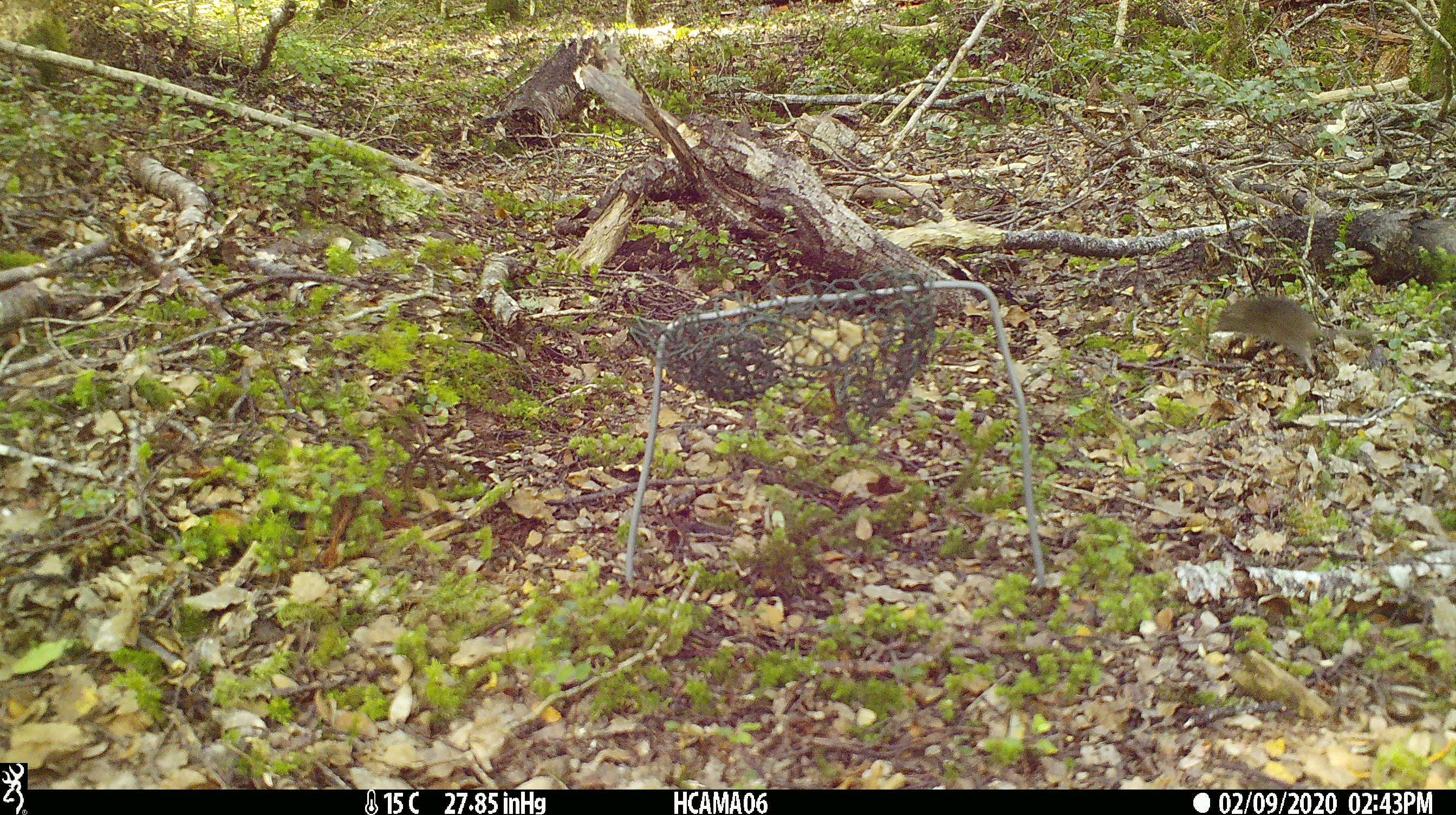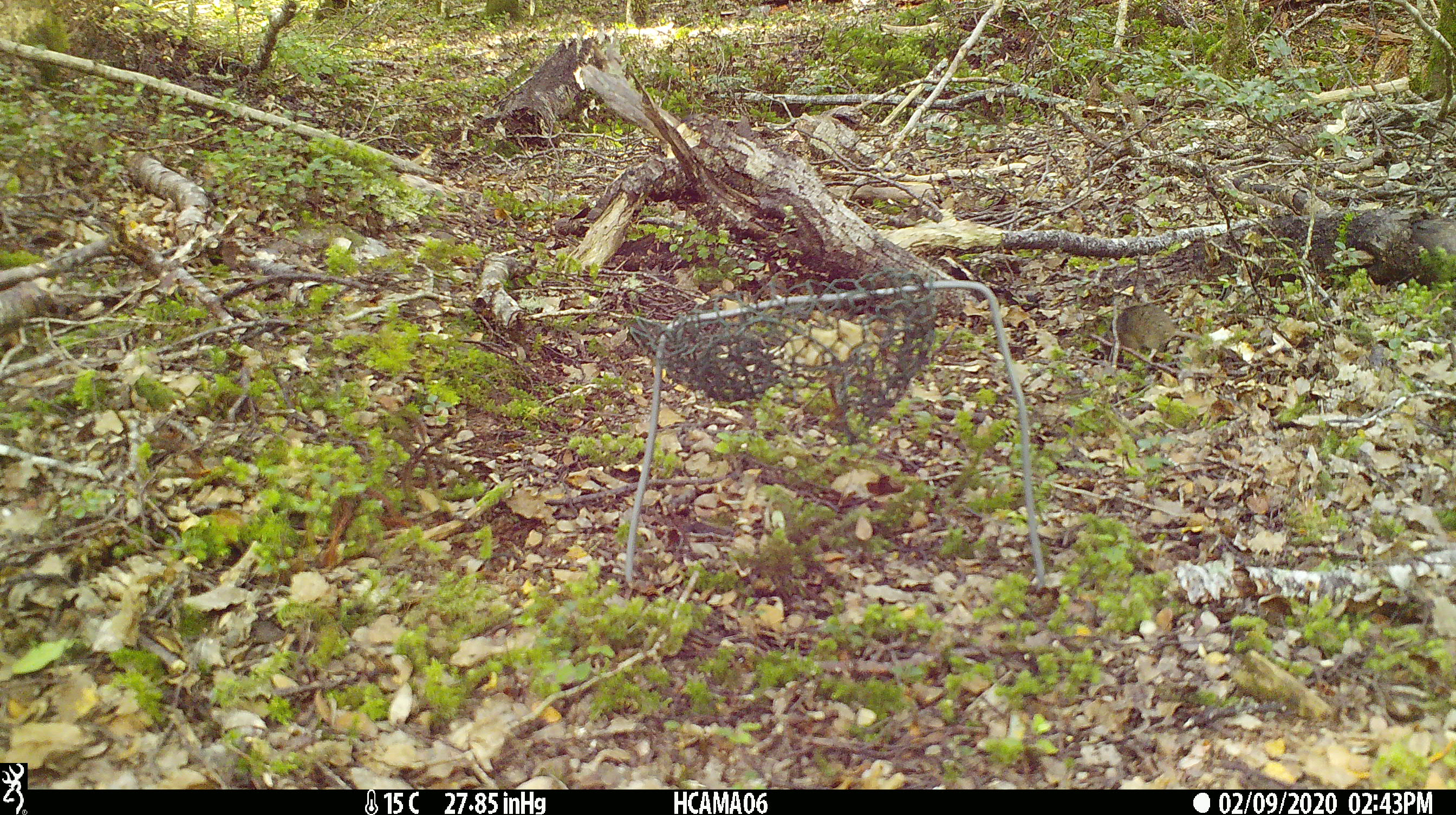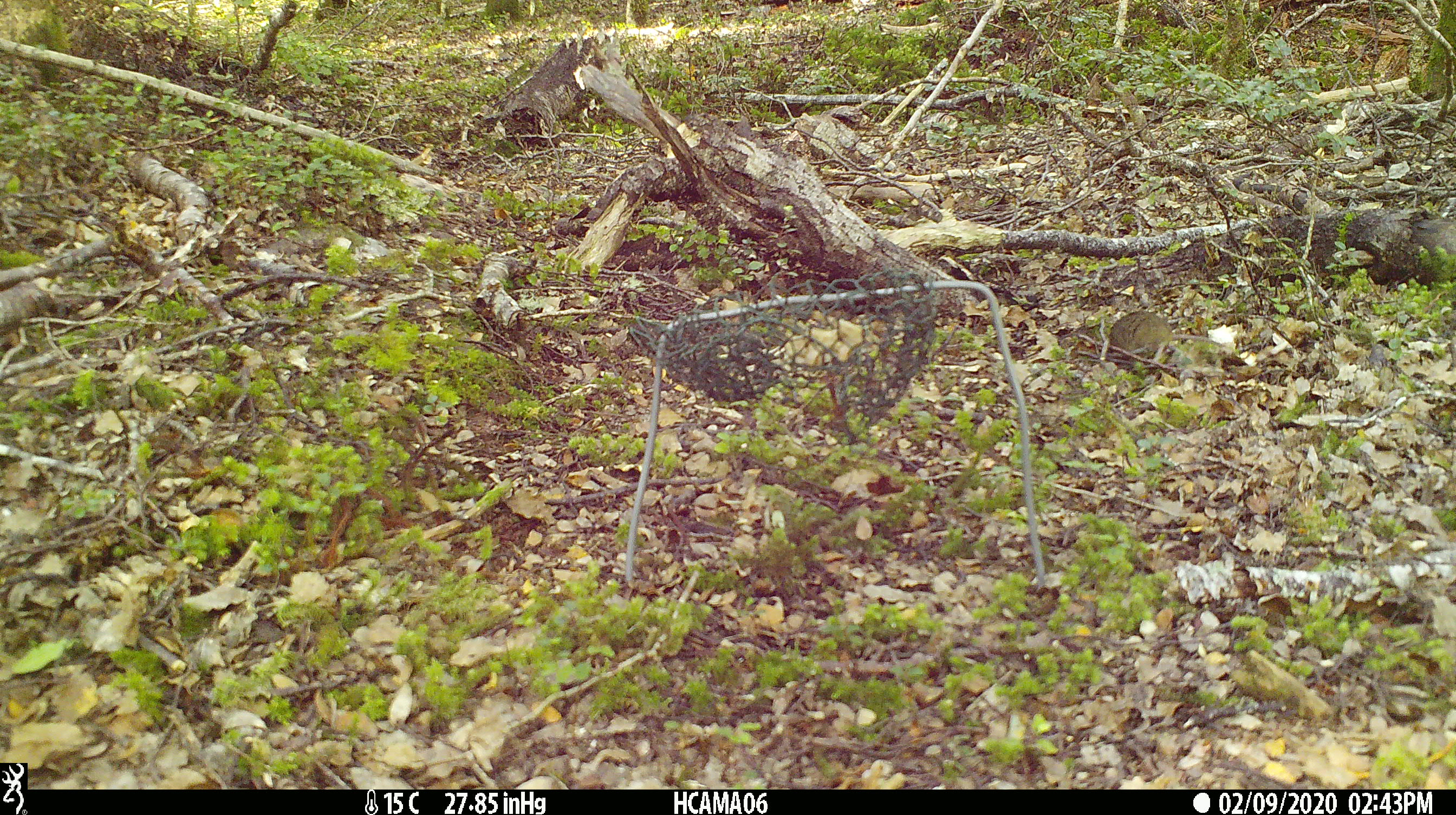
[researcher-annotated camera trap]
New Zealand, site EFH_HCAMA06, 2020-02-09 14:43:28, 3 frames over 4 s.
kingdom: Animalia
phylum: Chordata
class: Mammalia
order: Rodentia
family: Muridae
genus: Mus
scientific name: Mus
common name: mouse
Mouse (Mus).